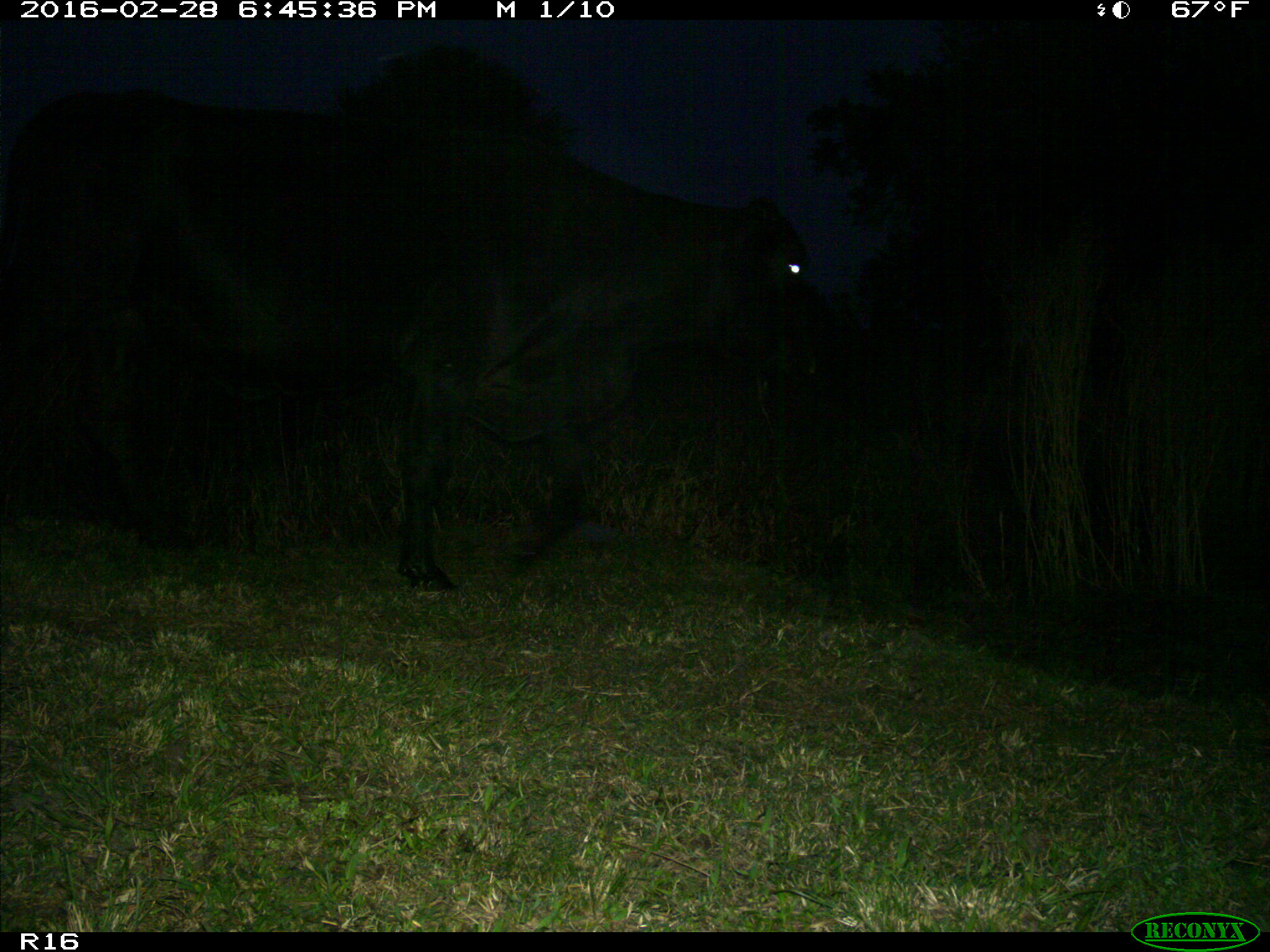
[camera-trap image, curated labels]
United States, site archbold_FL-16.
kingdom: Animalia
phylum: Chordata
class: Mammalia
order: Artiodactyla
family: Bovidae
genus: Bos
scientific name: Bos taurus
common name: domestic cow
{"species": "Bos taurus (domestic cow)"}